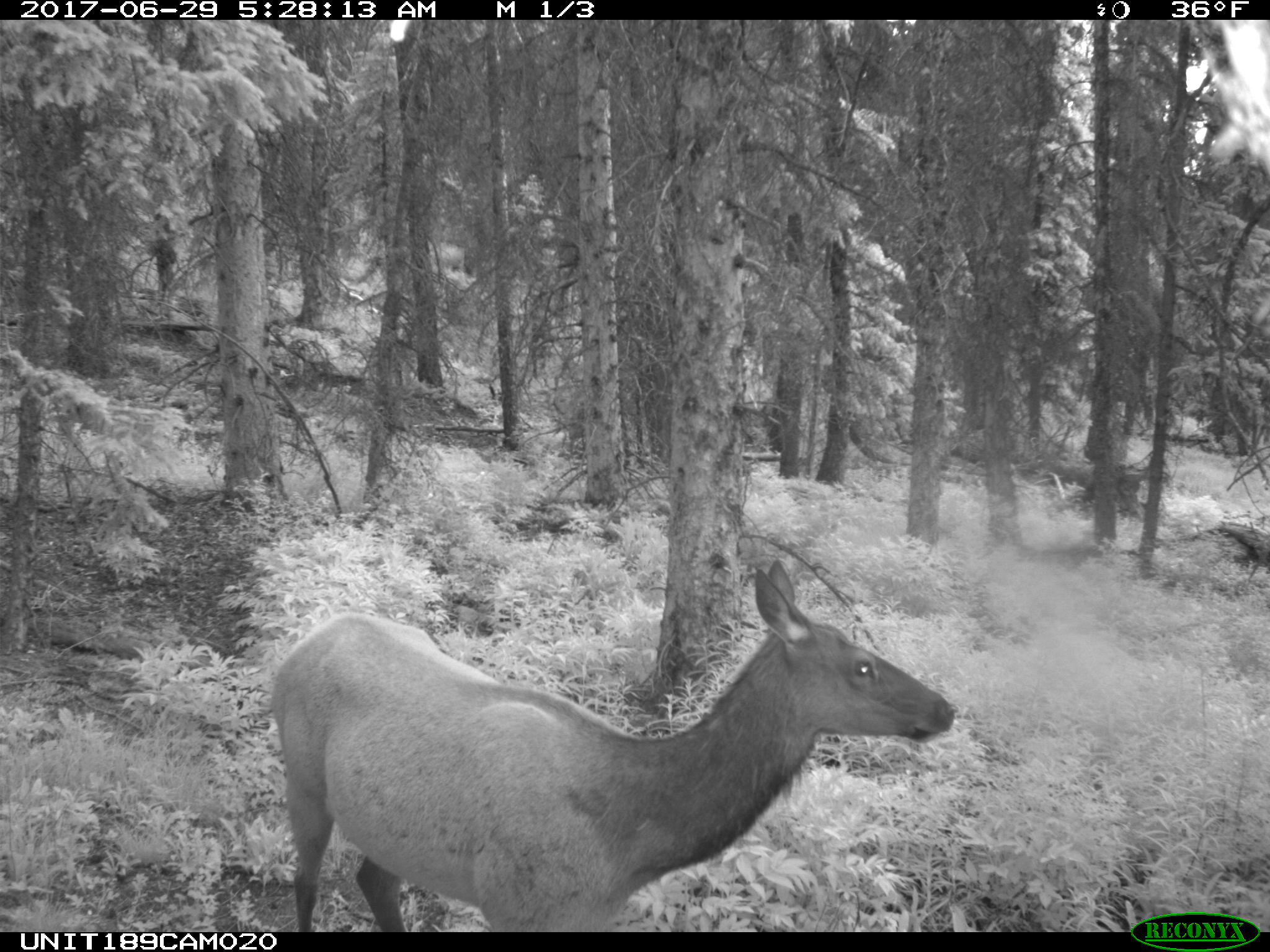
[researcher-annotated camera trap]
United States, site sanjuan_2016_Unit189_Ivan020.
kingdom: Animalia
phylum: Chordata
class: Mammalia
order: Artiodactyla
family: Cervidae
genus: Cervus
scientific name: Cervus elaphus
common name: red deer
Cervus elaphus (red deer).